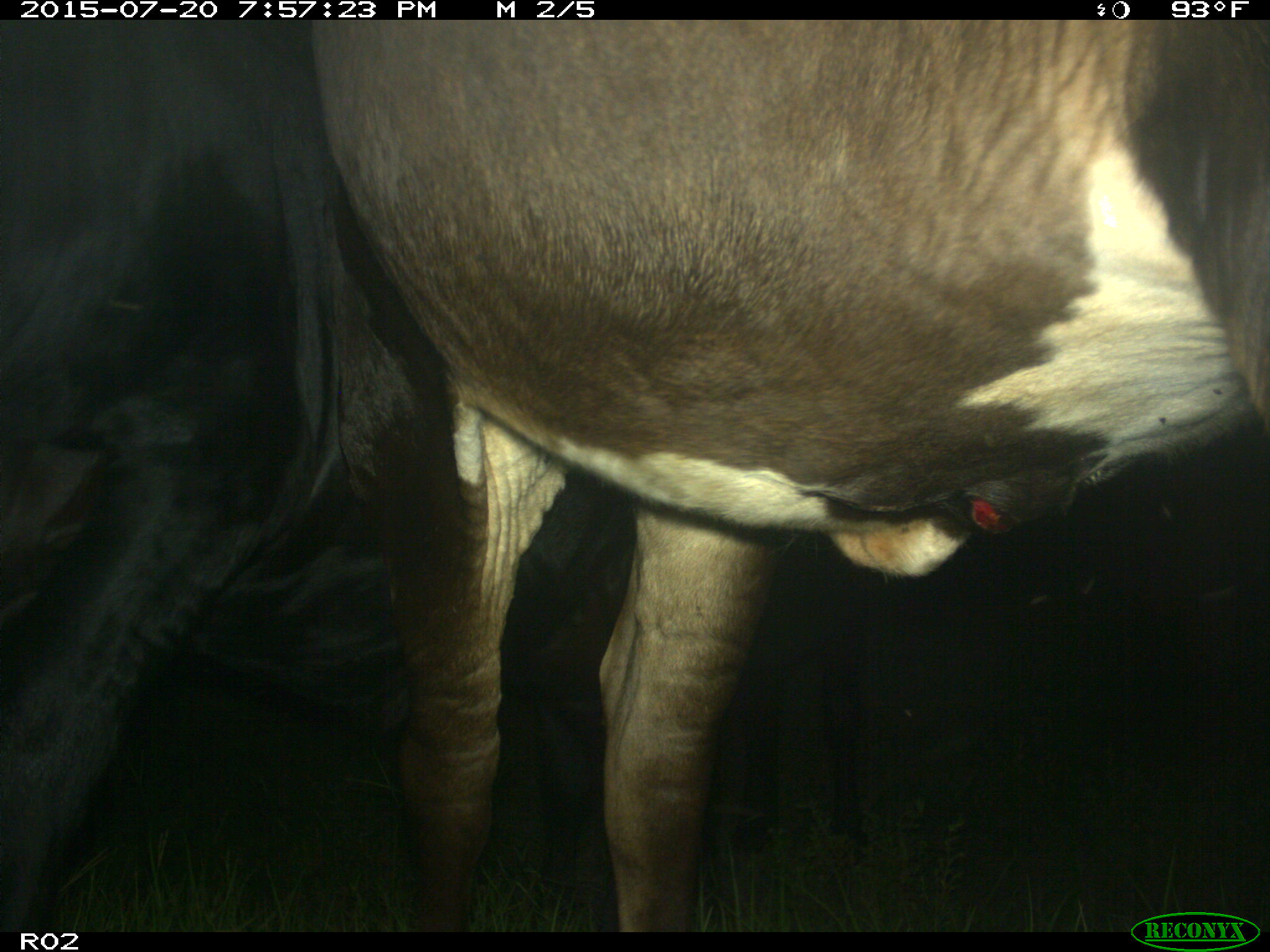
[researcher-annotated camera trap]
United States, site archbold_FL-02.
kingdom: Animalia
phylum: Chordata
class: Mammalia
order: Artiodactyla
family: Bovidae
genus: Bos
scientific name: Bos taurus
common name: domestic cow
Bos taurus (domestic cow).